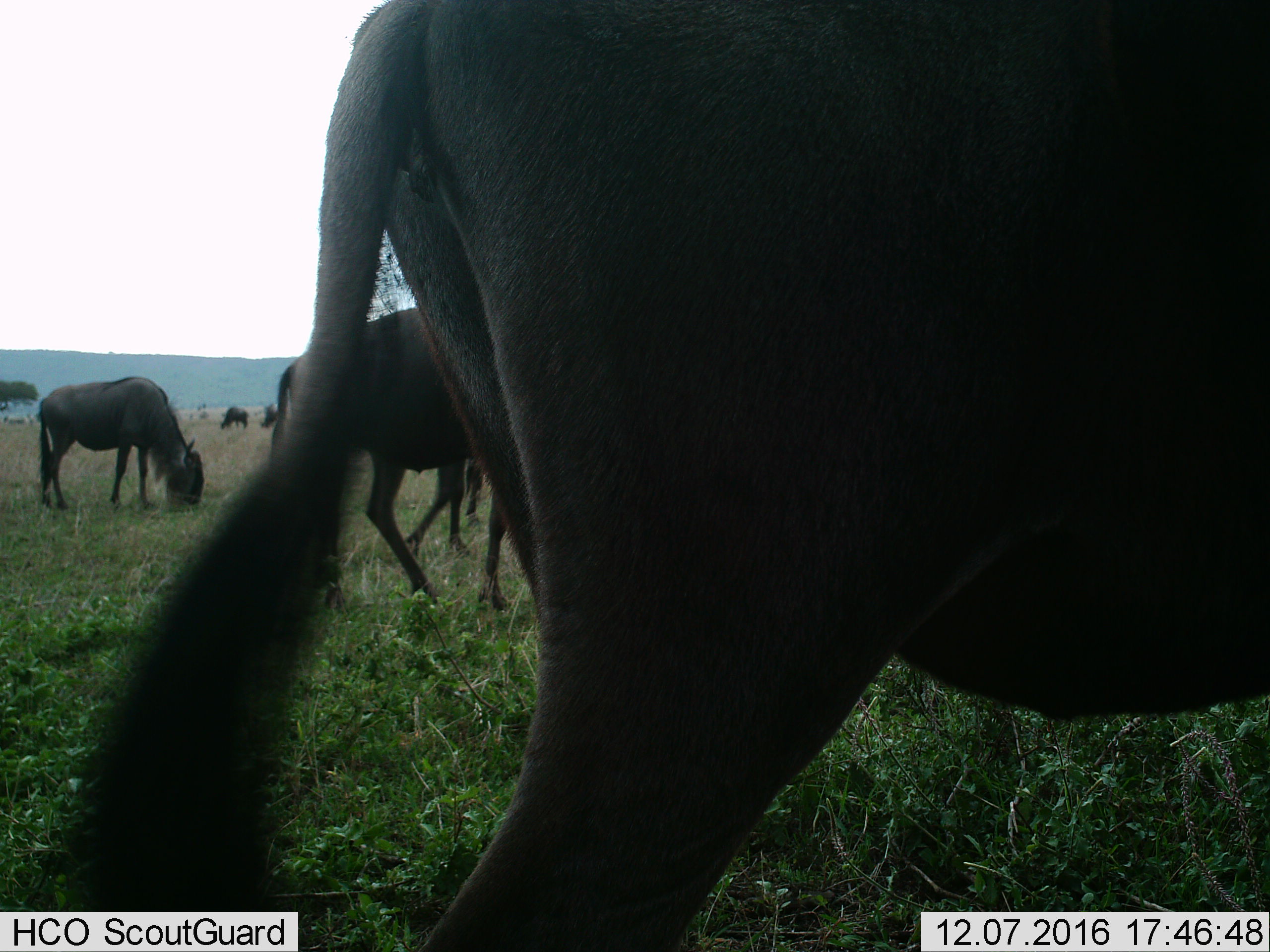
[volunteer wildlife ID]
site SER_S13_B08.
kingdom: Animalia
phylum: Chordata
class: Mammalia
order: Artiodactyla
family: Bovidae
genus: Connochaetes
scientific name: Connochaetes taurinus taurinus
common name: blue wildebeest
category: wildebeestblue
Wildebeestblue (blue wildebeest) (Connochaetes taurinus taurinus), count 6. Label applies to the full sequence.